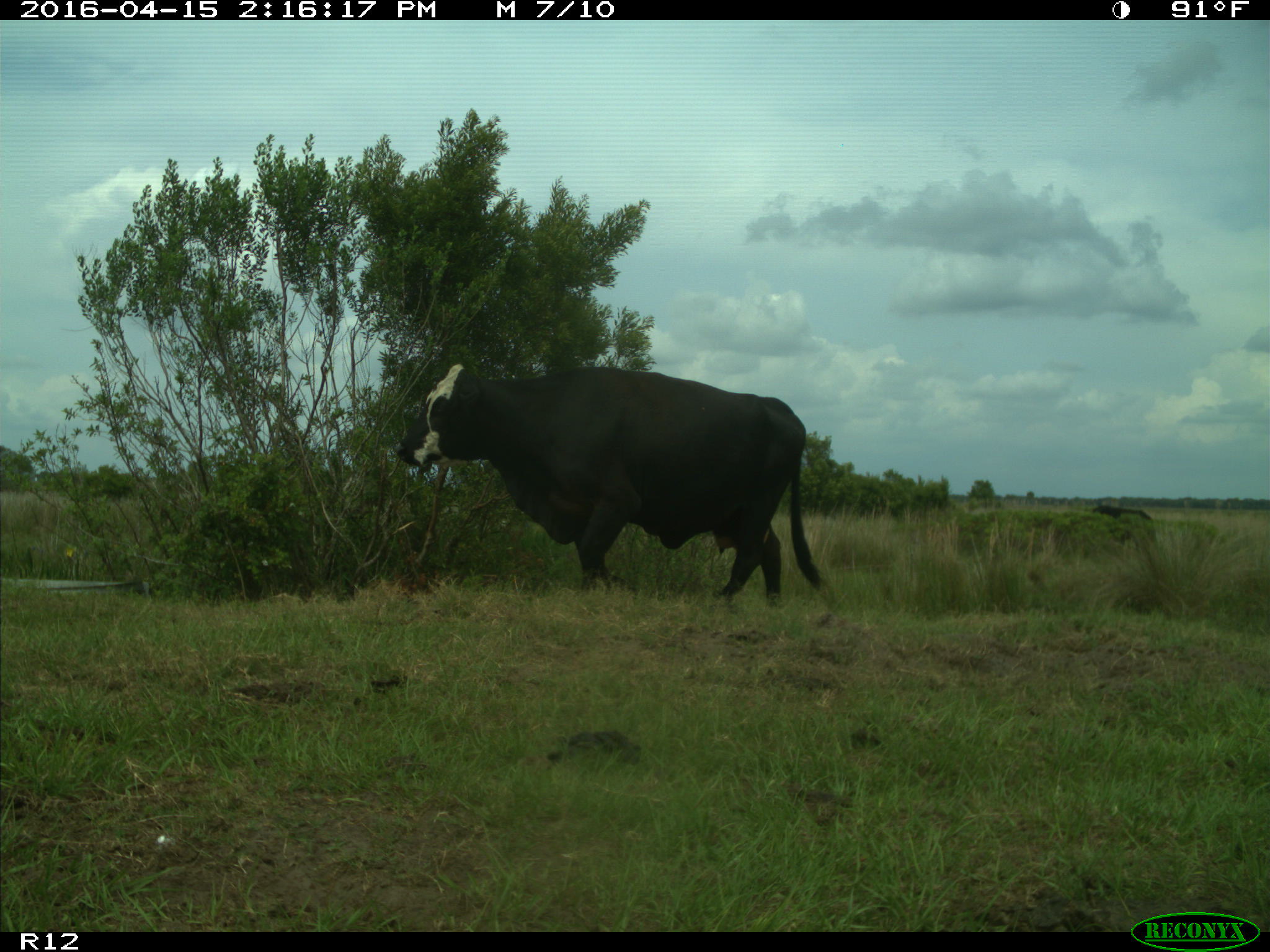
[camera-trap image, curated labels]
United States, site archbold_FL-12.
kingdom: Animalia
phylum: Chordata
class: Mammalia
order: Artiodactyla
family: Bovidae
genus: Bos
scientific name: Bos taurus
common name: domestic cow